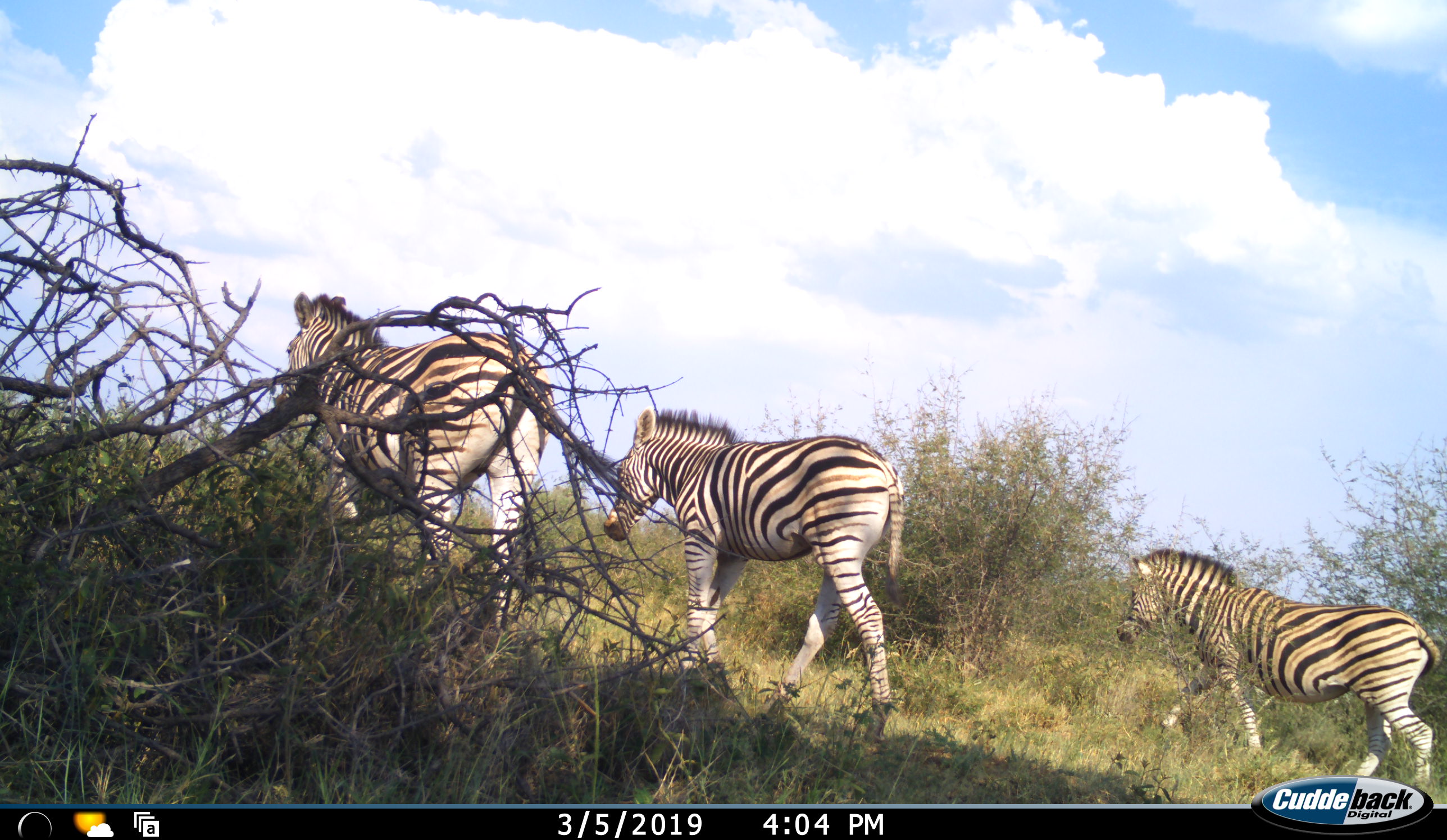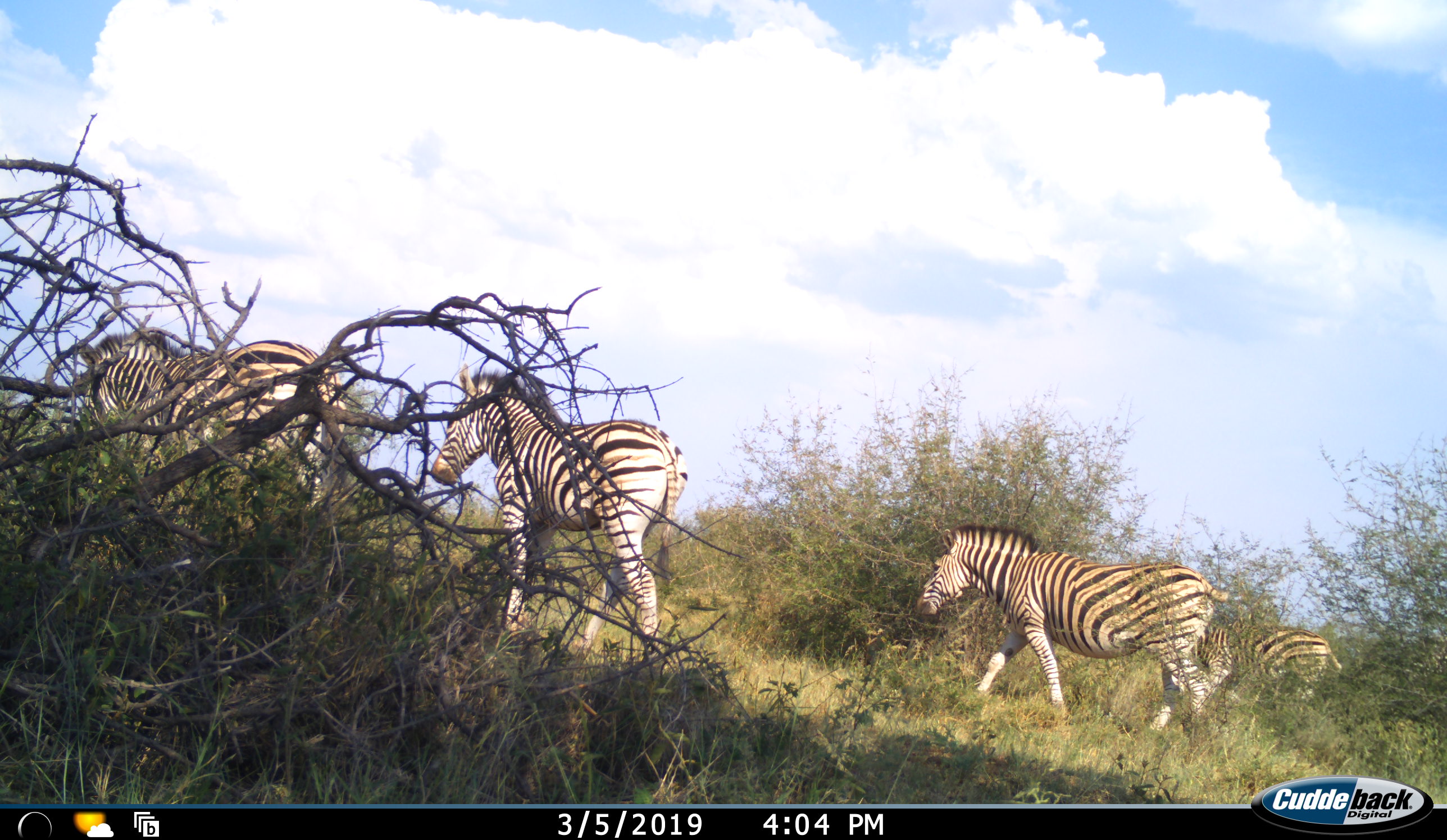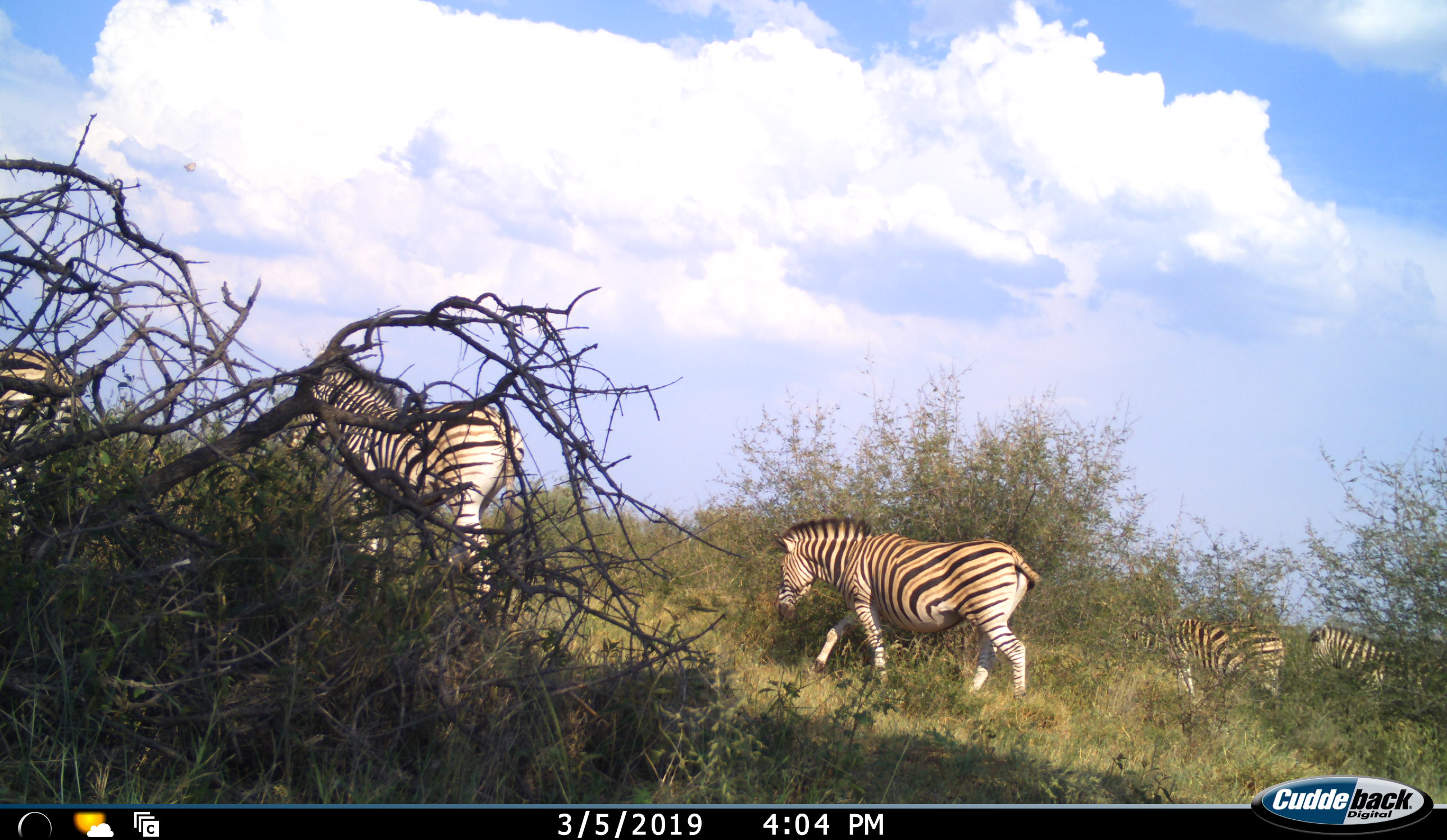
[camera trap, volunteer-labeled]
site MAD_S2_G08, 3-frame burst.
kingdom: Animalia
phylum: Chordata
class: Mammalia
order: Perissodactyla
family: Equidae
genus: Equus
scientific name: Equus quagga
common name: plains zebra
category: zebraplains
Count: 5.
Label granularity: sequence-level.